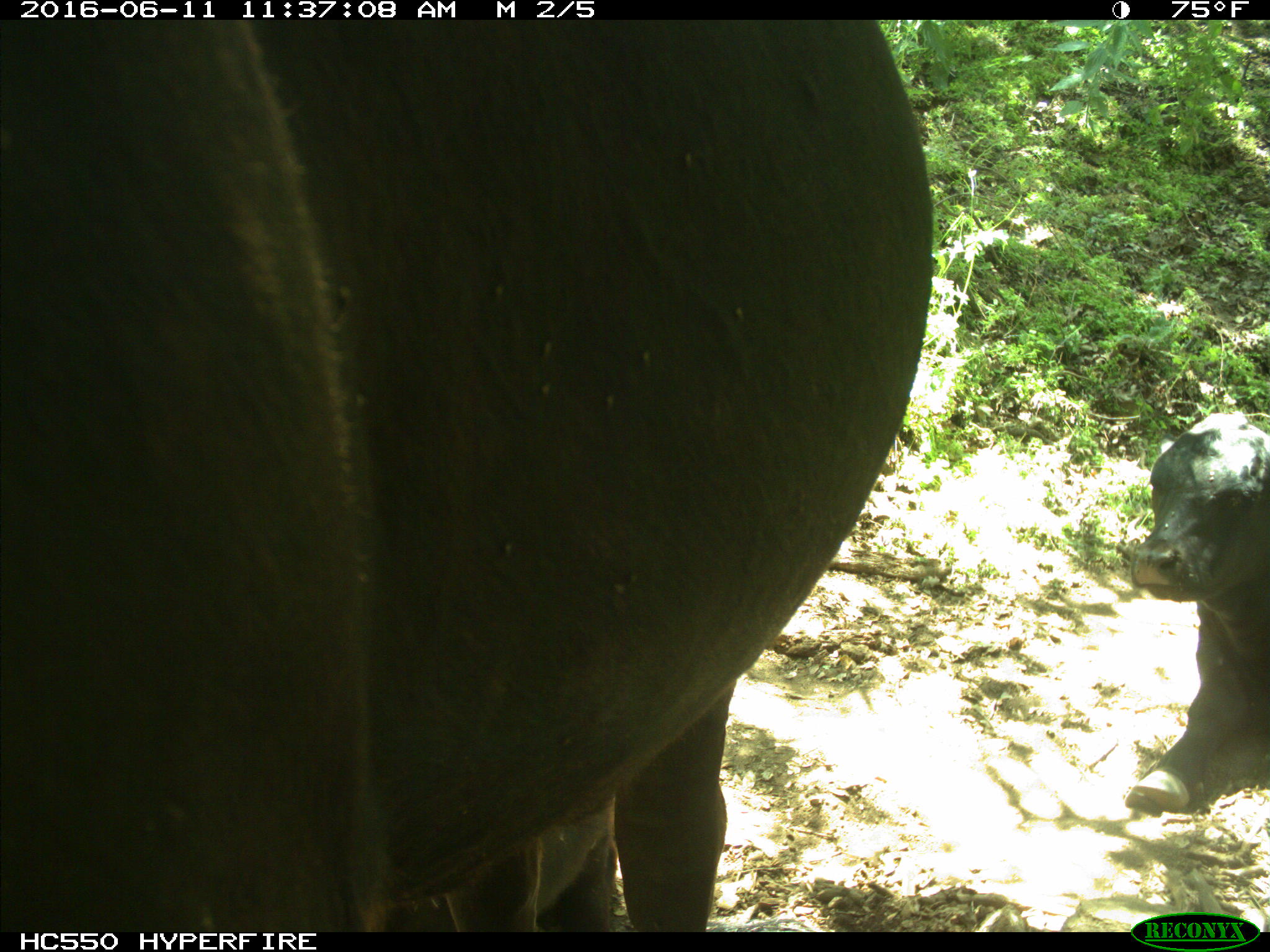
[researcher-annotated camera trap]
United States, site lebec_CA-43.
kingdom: Animalia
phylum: Chordata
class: Mammalia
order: Artiodactyla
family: Bovidae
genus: Bos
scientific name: Bos taurus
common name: domestic cow